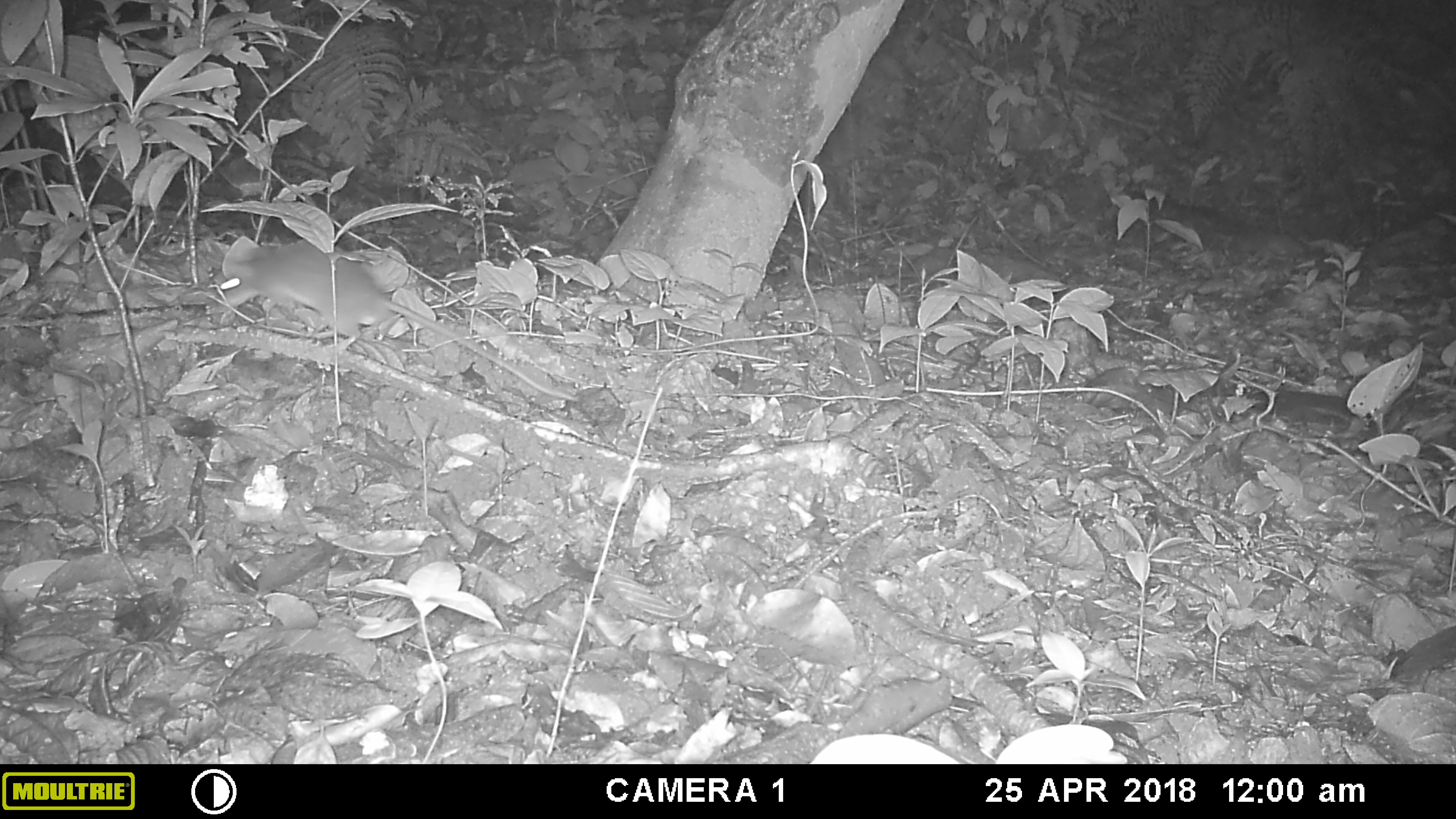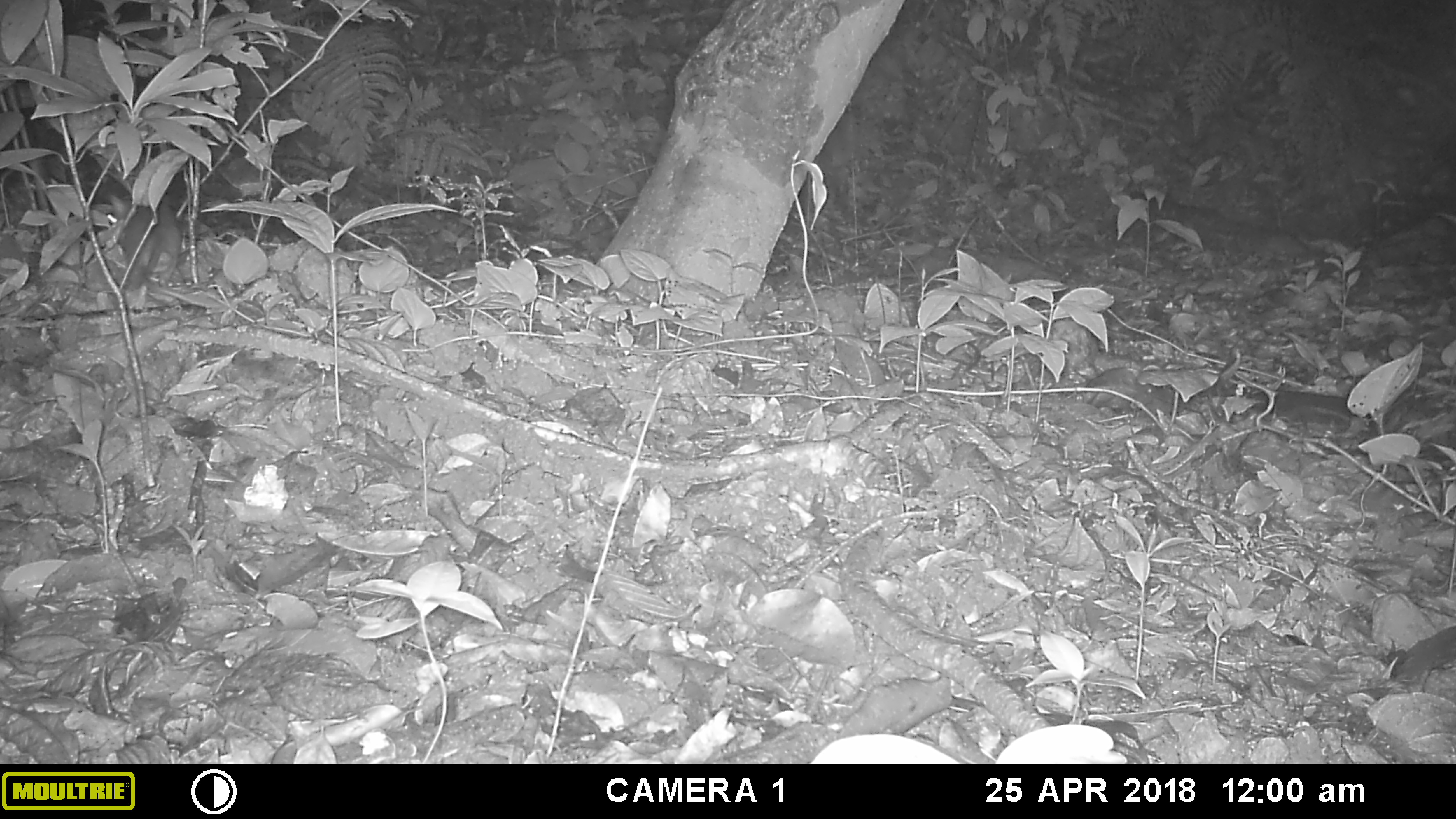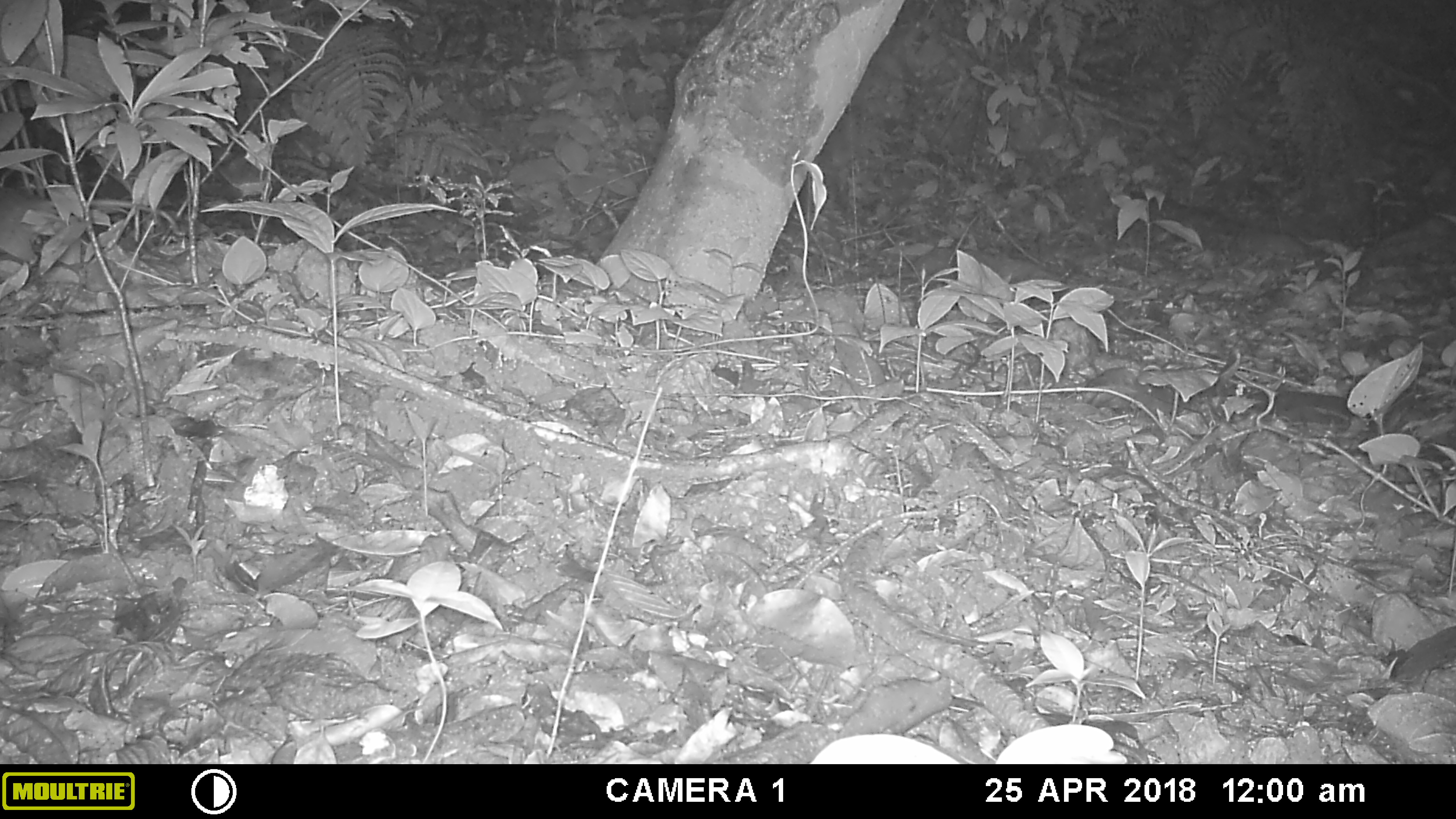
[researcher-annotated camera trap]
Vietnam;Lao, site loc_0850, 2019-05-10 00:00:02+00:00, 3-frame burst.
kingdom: Animalia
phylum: Chordata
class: Mammalia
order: Rodentia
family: Muridae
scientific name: Muridae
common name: old-world mice and rats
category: unidentified murid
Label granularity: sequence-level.